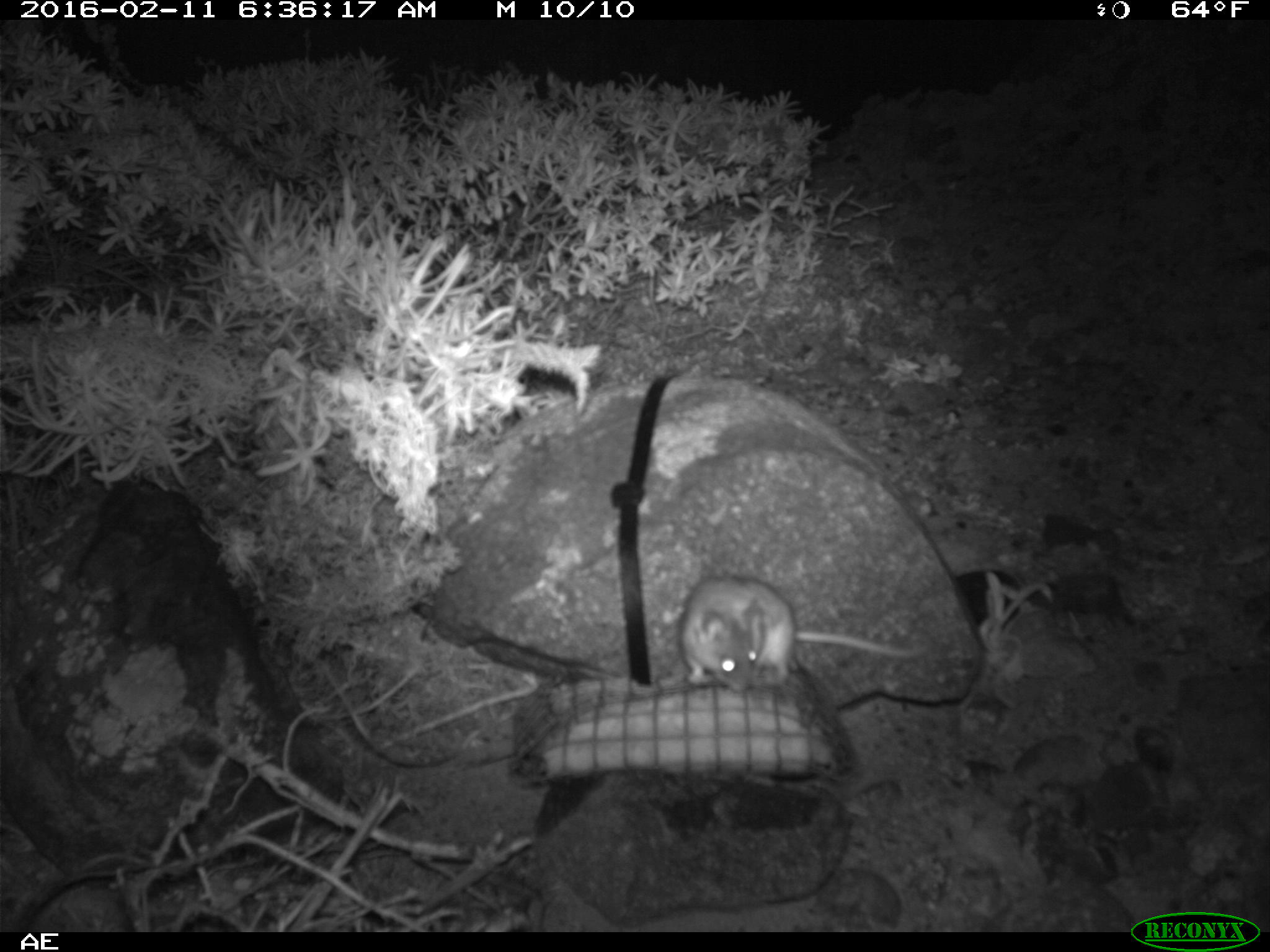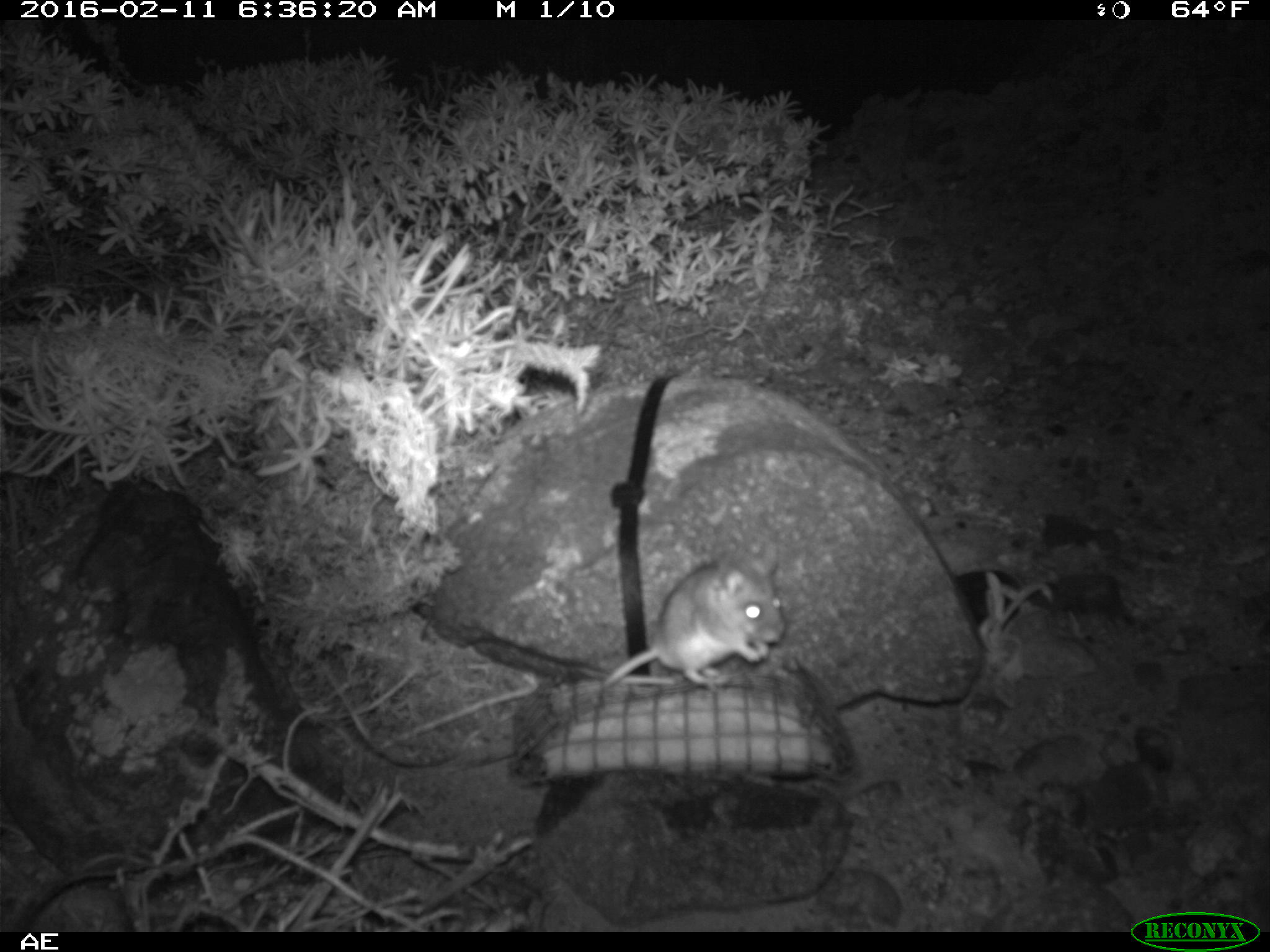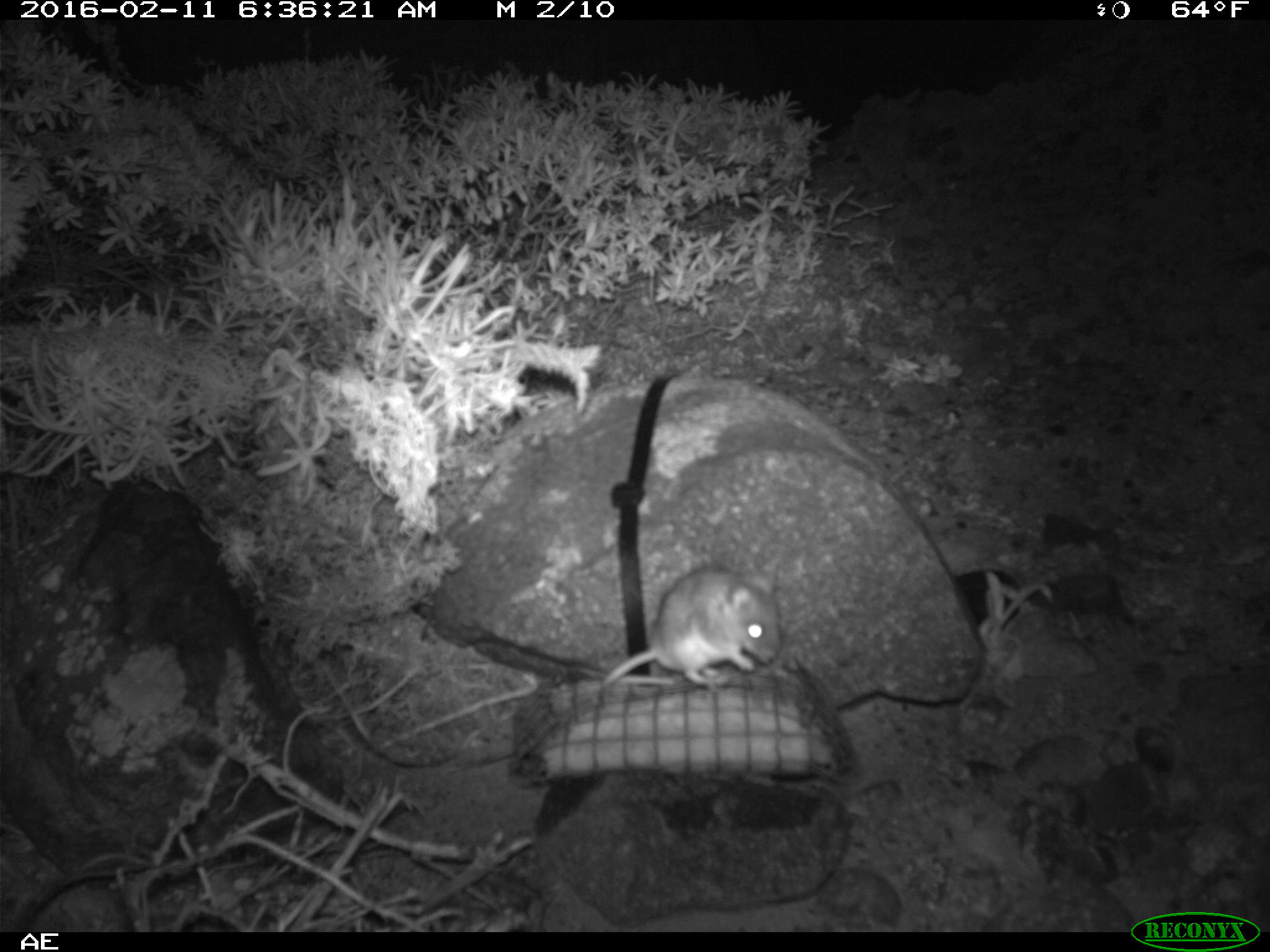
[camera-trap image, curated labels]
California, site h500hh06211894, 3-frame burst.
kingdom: Animalia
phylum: Chordata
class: Mammalia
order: Rodentia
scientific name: Rodentia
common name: rodent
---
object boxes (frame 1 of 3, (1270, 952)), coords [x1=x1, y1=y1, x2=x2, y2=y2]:
rodent: [x1=679, y1=576, x2=929, y2=695]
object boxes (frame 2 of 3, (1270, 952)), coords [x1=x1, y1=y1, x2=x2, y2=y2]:
rodent: [x1=602, y1=536, x2=785, y2=693]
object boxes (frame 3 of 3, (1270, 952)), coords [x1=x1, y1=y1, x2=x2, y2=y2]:
rodent: [x1=593, y1=553, x2=784, y2=689]